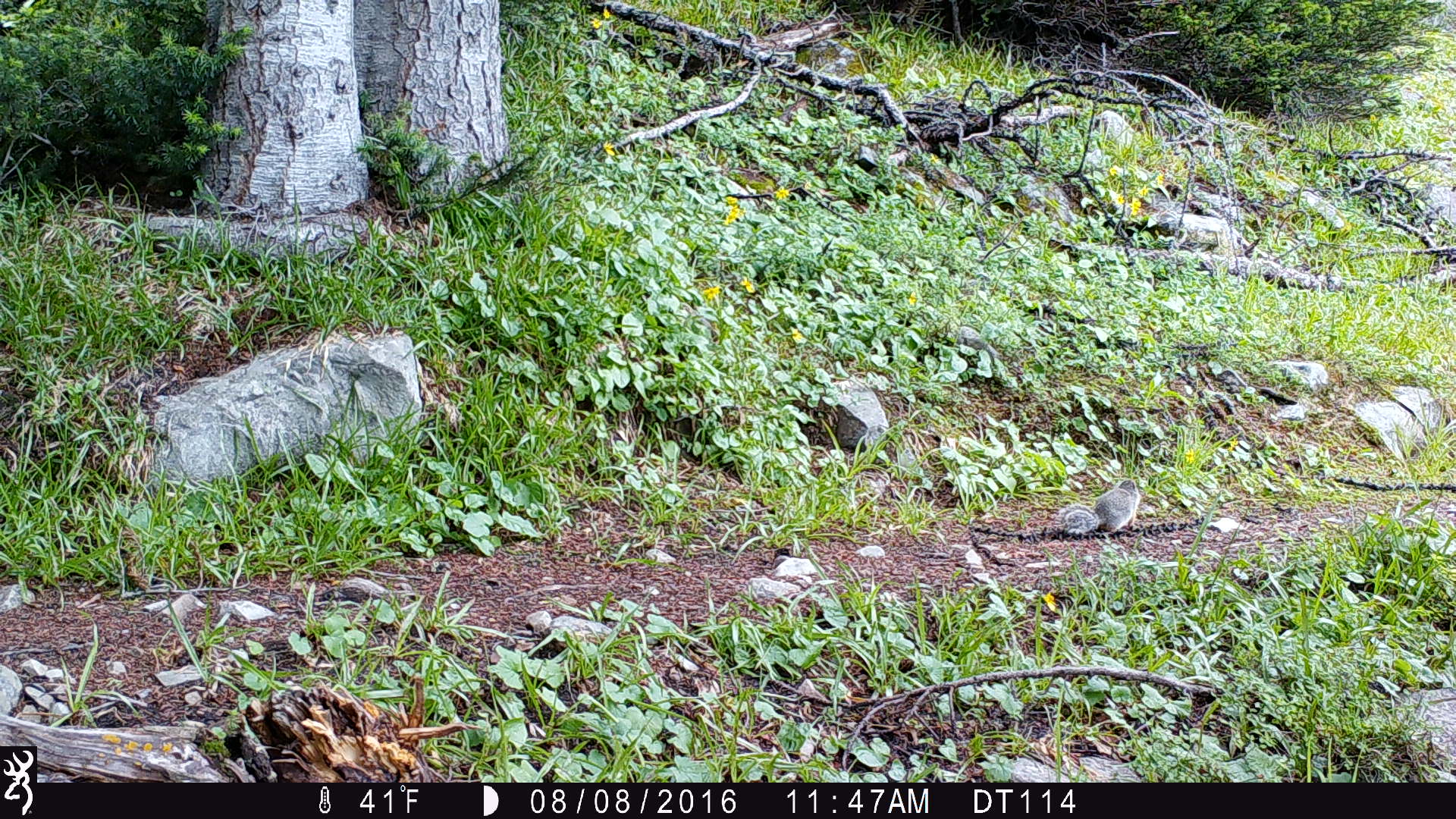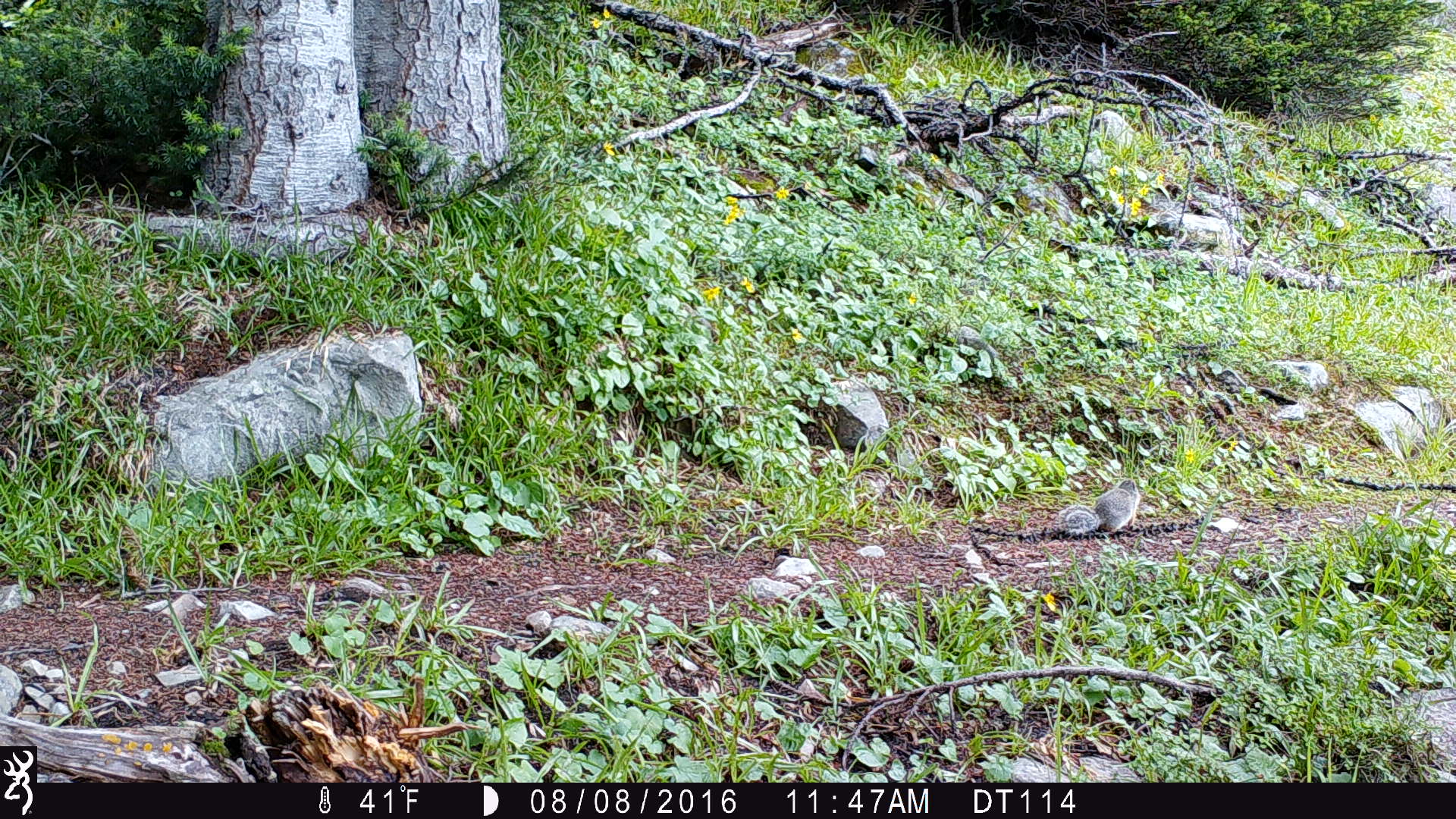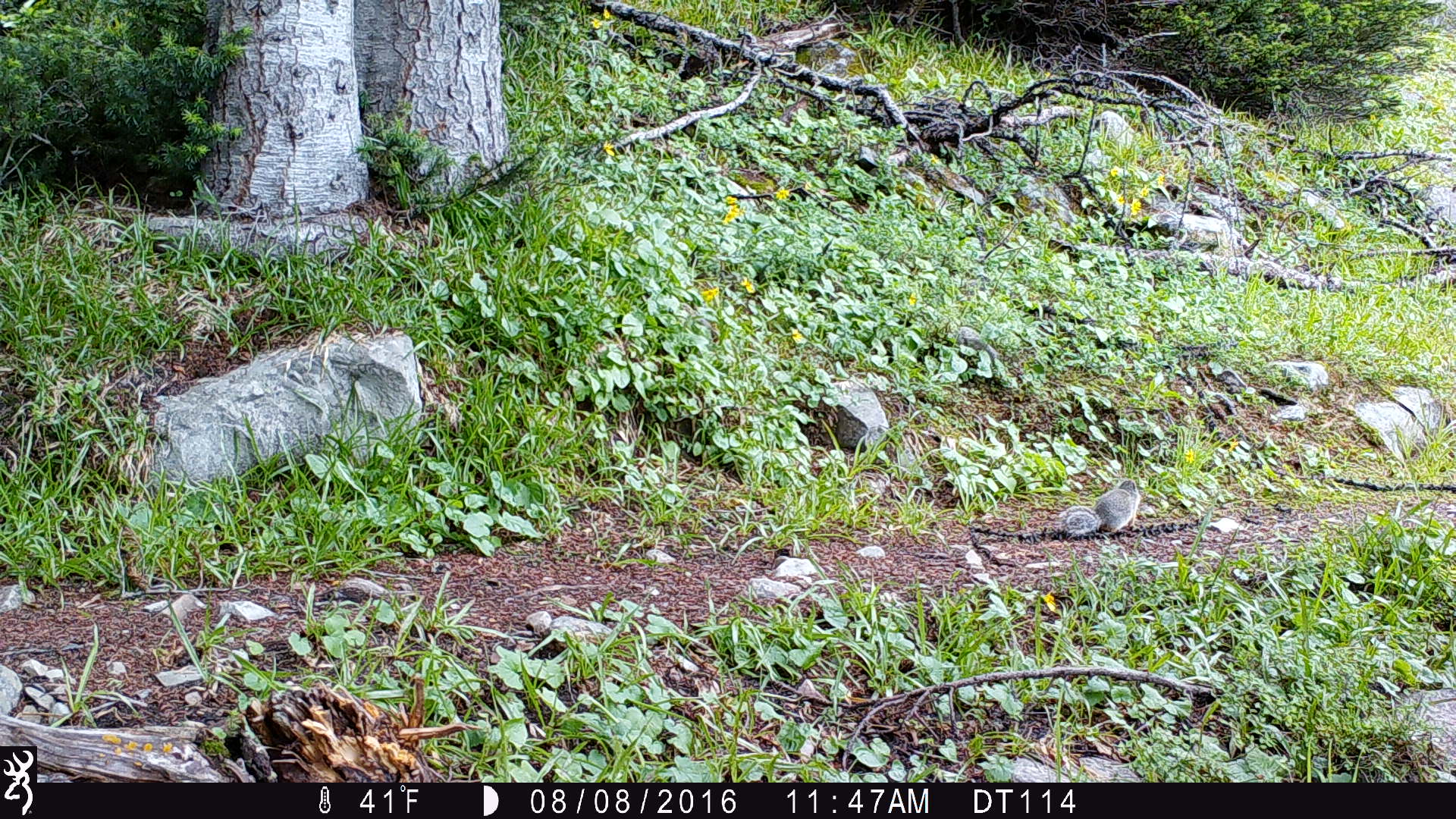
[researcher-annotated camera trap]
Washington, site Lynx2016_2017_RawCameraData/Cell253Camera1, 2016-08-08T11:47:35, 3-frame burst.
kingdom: Animalia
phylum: Chordata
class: Mammalia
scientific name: Mammalia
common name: small mammal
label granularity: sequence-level